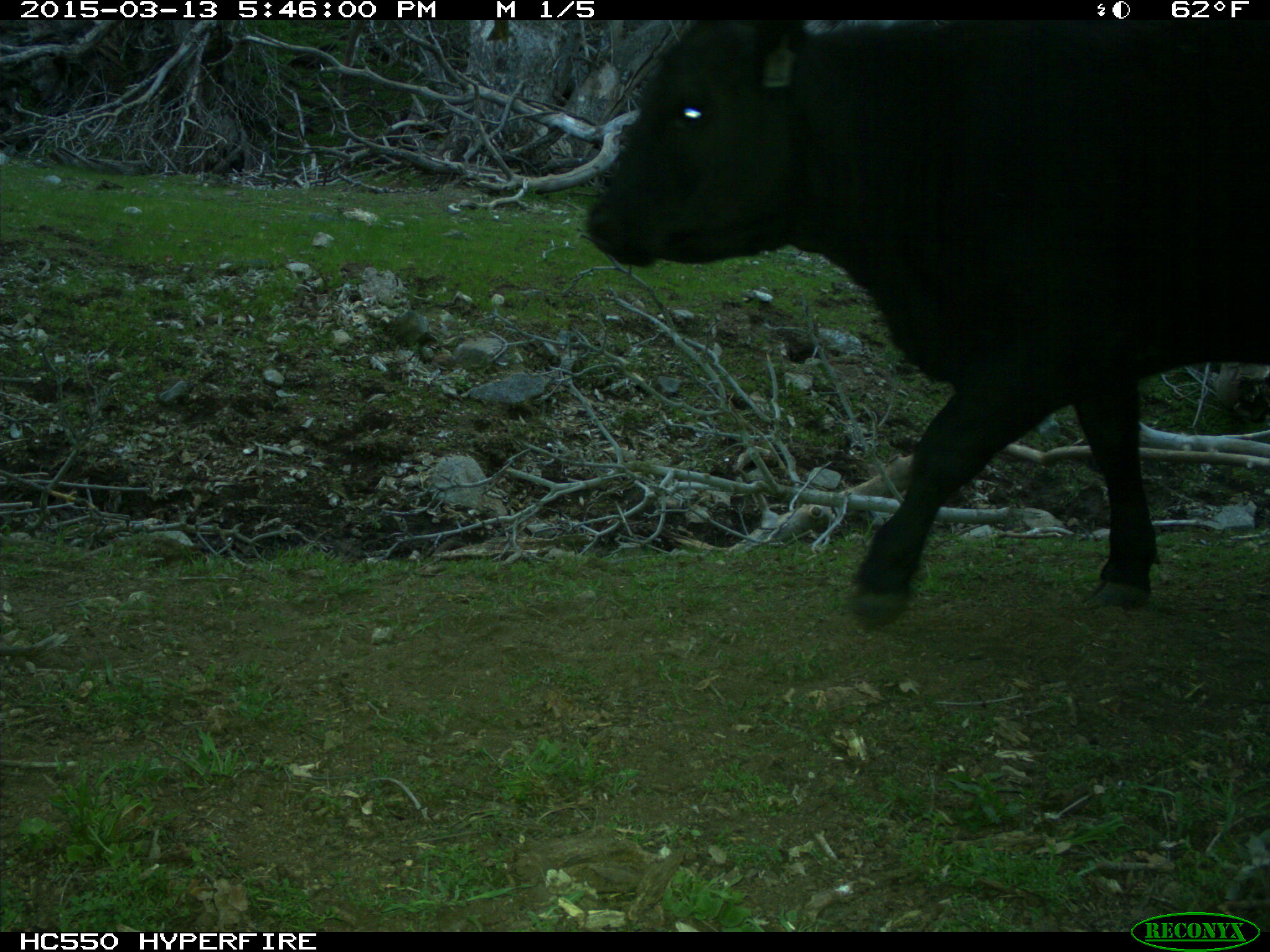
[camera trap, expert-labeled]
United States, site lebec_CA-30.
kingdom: Animalia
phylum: Chordata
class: Mammalia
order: Artiodactyla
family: Bovidae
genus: Bos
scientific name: Bos taurus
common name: domestic cow